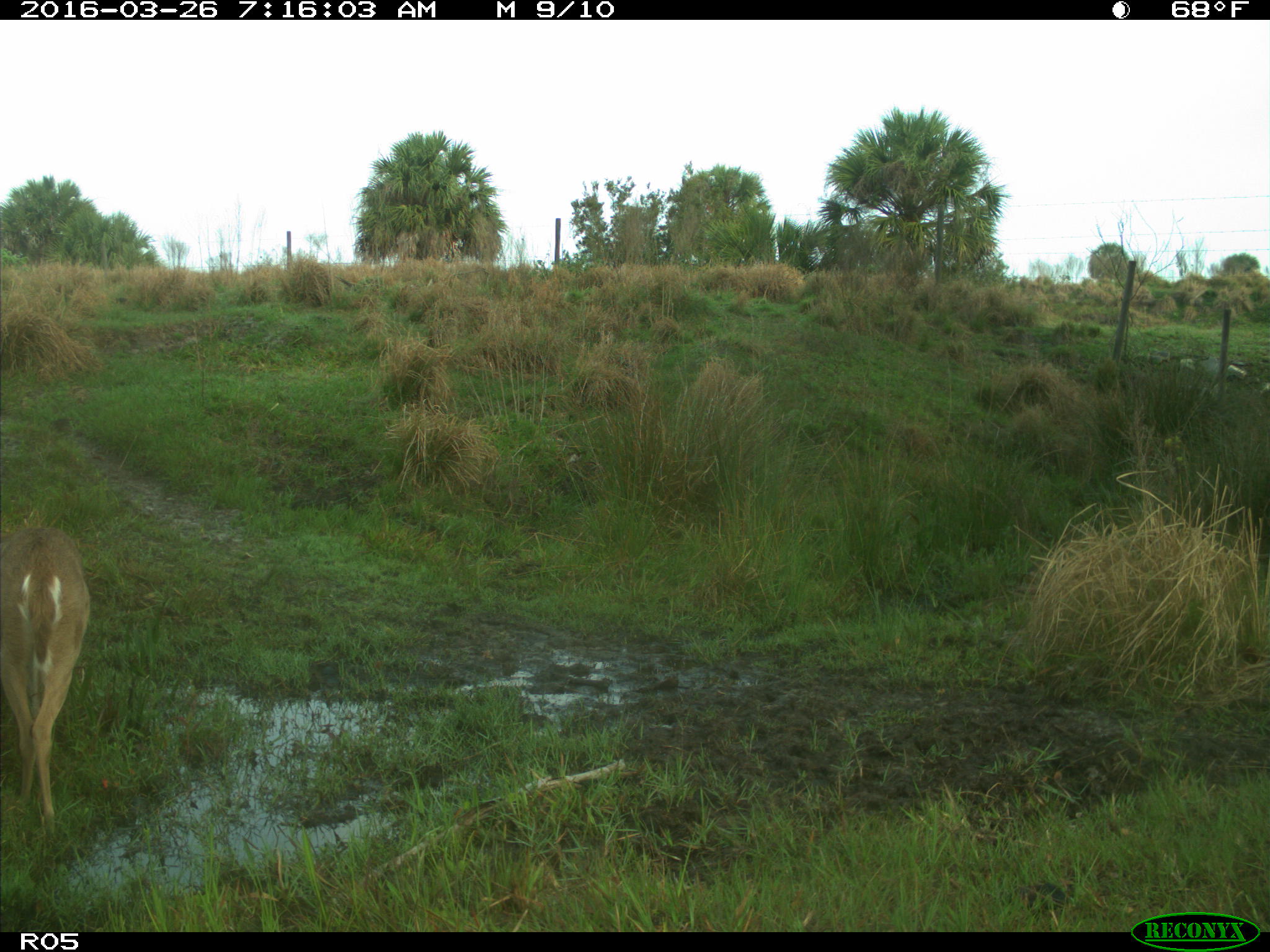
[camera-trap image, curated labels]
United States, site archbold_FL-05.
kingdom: Animalia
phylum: Chordata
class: Mammalia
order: Artiodactyla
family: Cervidae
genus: Odocoileus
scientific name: Odocoileus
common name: deer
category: unidentified deer